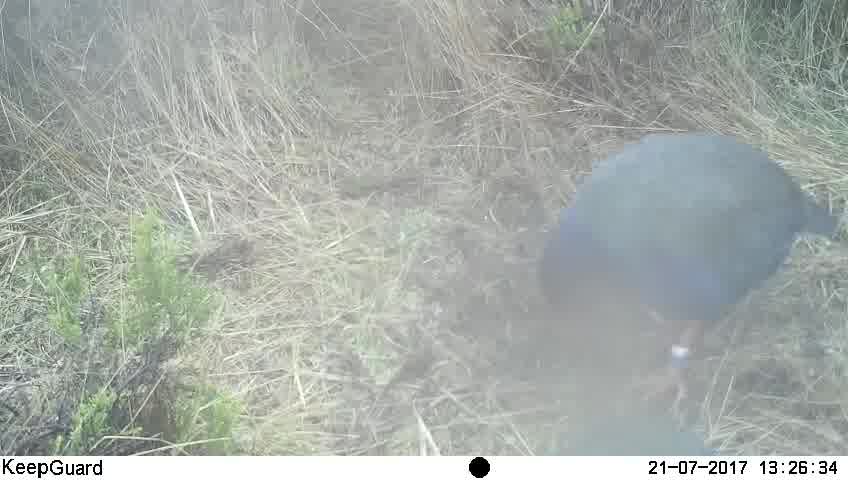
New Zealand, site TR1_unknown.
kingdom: Animalia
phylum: Chordata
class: Aves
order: Gruiformes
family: Rallidae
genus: Porphyrio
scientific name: Porphyrio mantelli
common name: takahe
Takahe (Porphyrio mantelli).